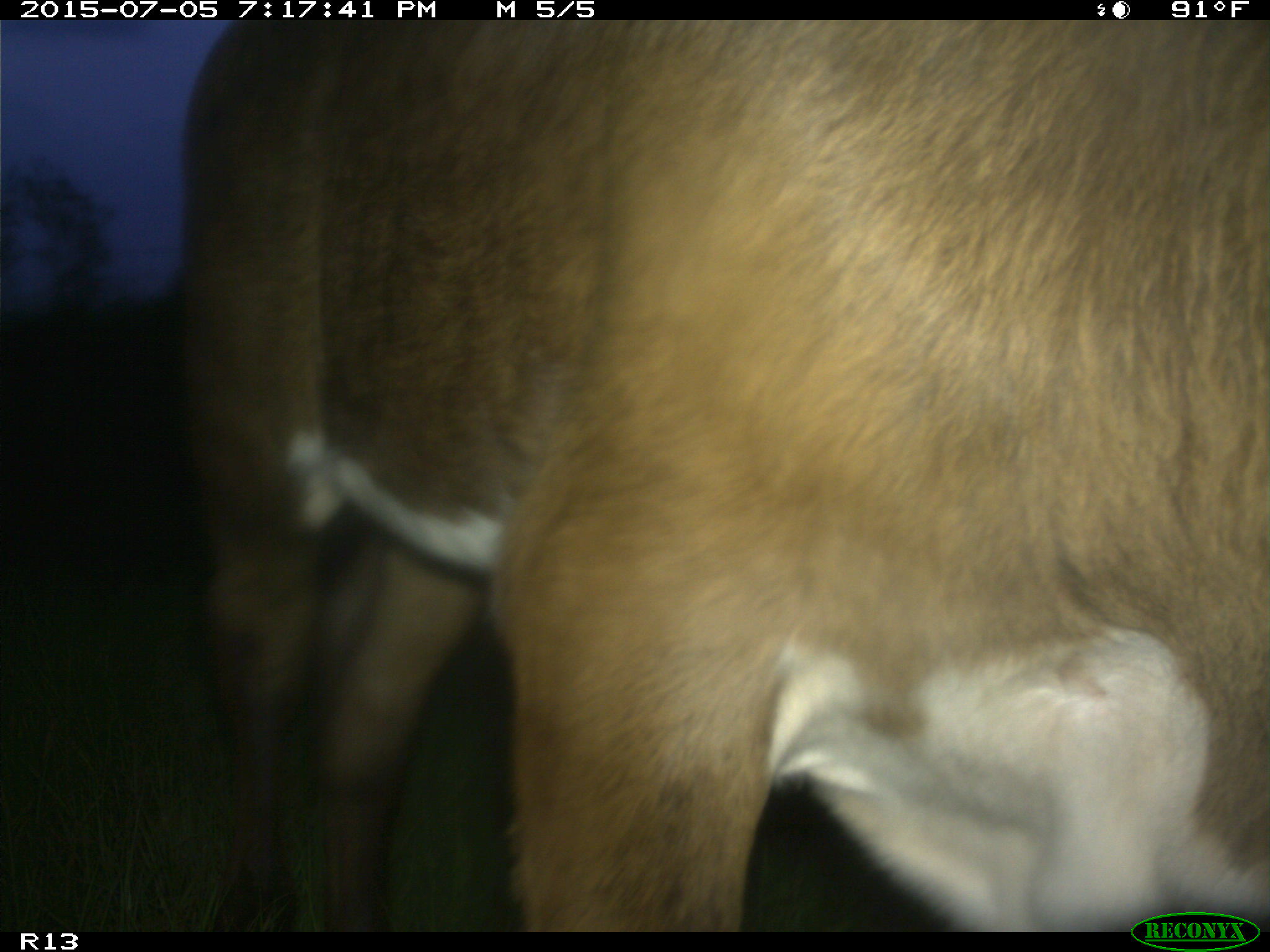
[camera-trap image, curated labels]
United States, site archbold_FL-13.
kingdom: Animalia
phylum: Chordata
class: Mammalia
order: Artiodactyla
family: Bovidae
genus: Bos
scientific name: Bos taurus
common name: domestic cow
Bos taurus (domestic cow).